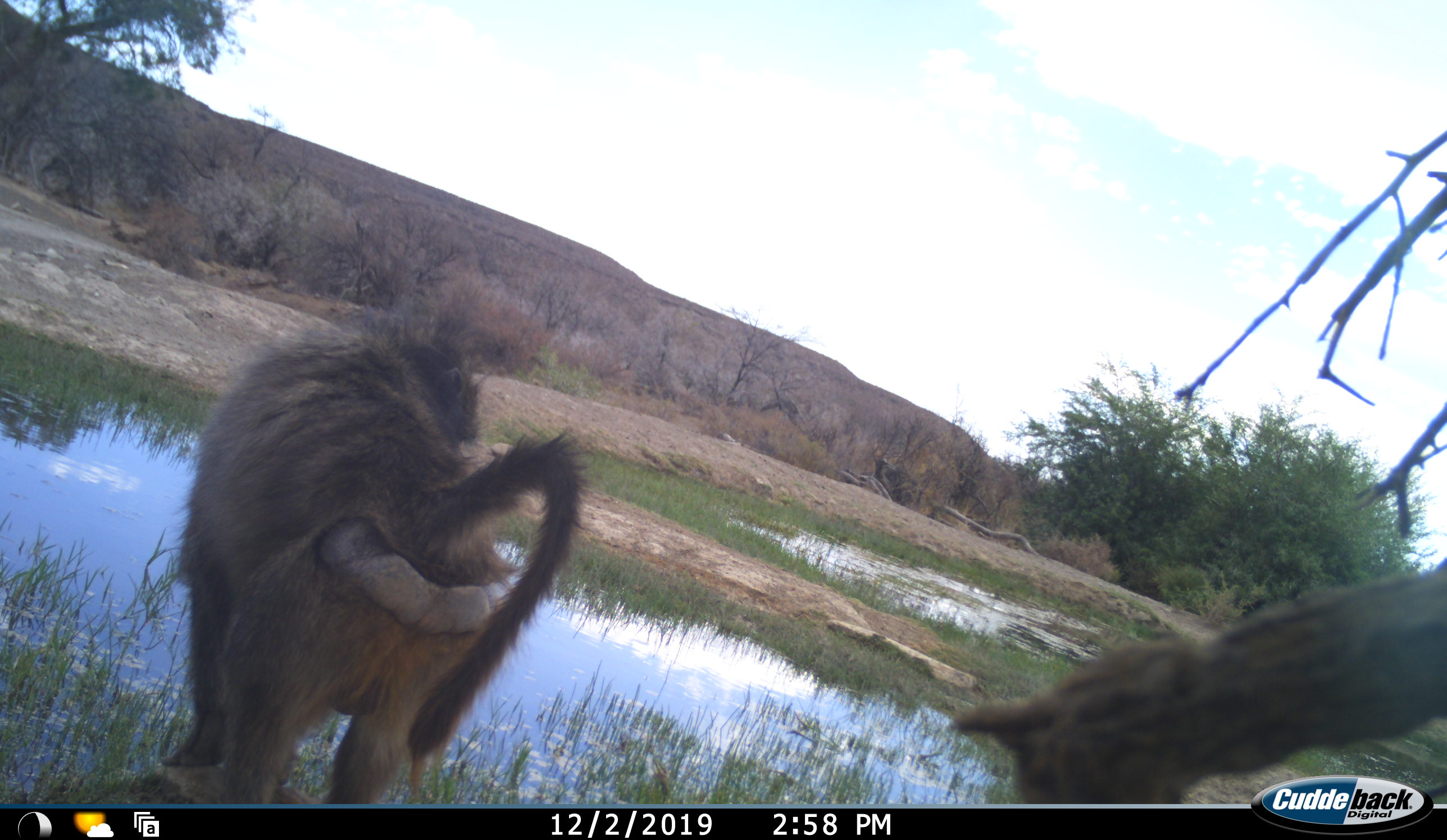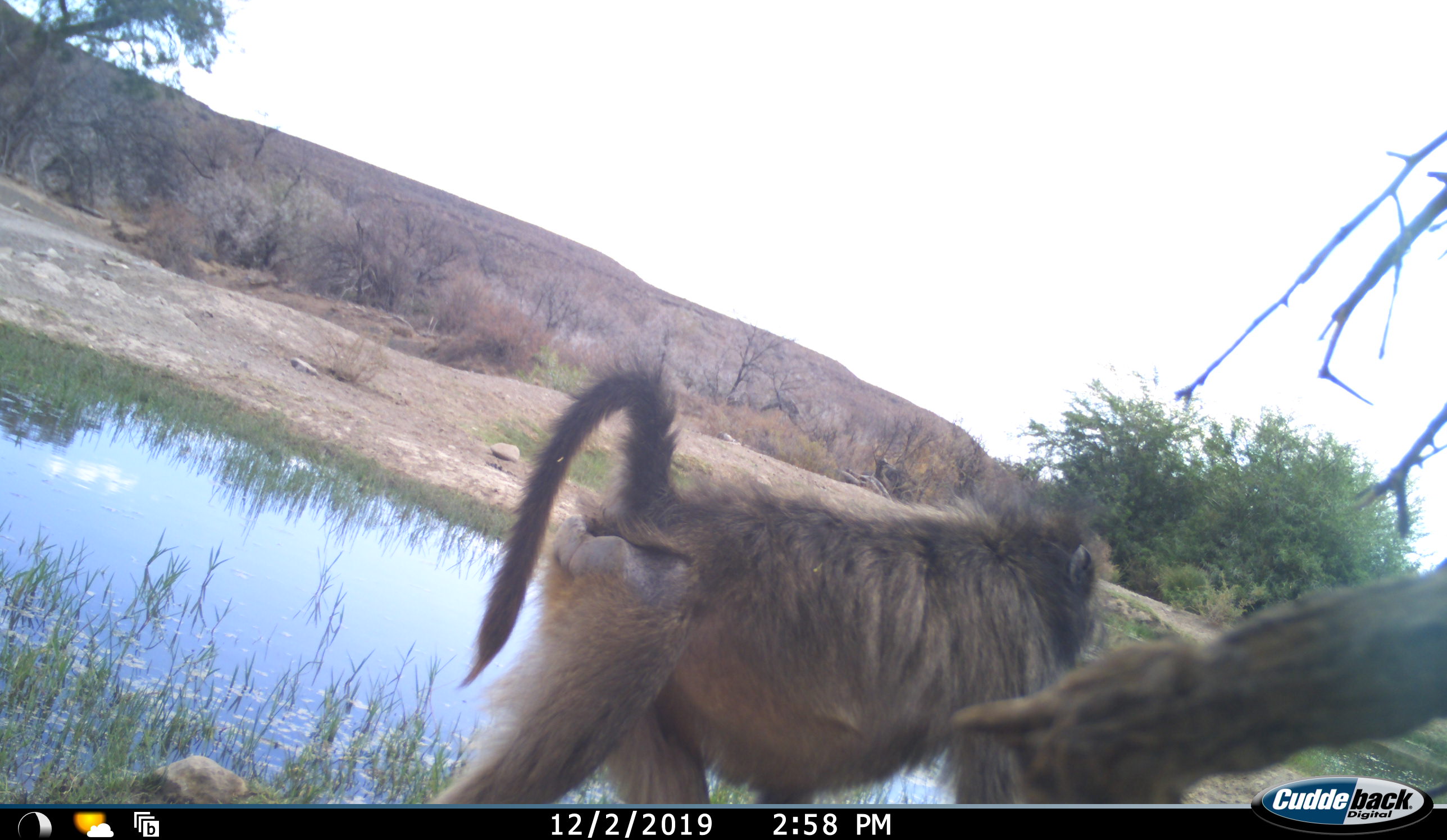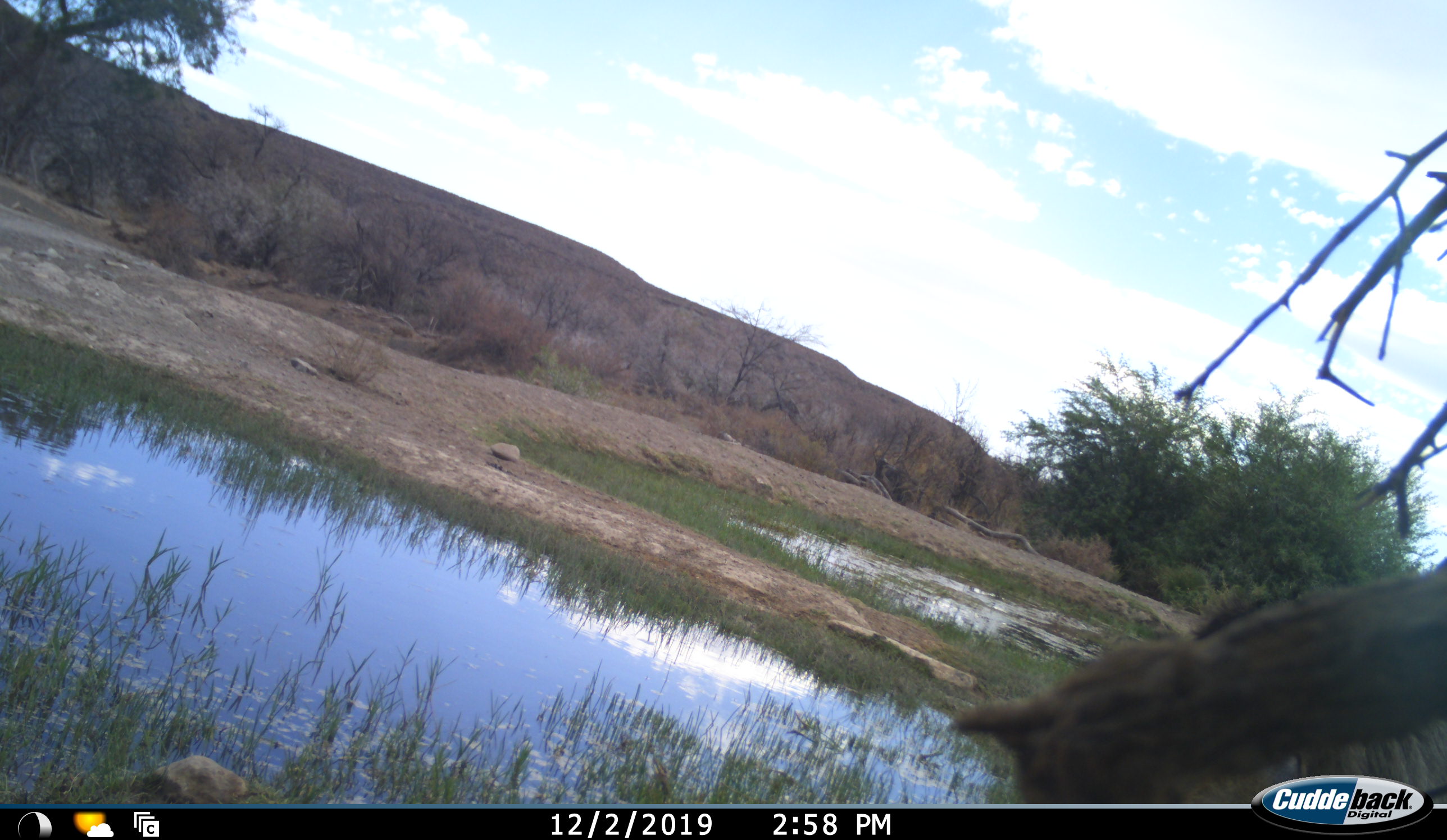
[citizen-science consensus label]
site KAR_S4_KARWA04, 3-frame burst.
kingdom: Animalia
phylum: Chordata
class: Mammalia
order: Primates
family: Cercopithecidae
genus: Papio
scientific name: Papio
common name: baboon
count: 1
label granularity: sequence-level